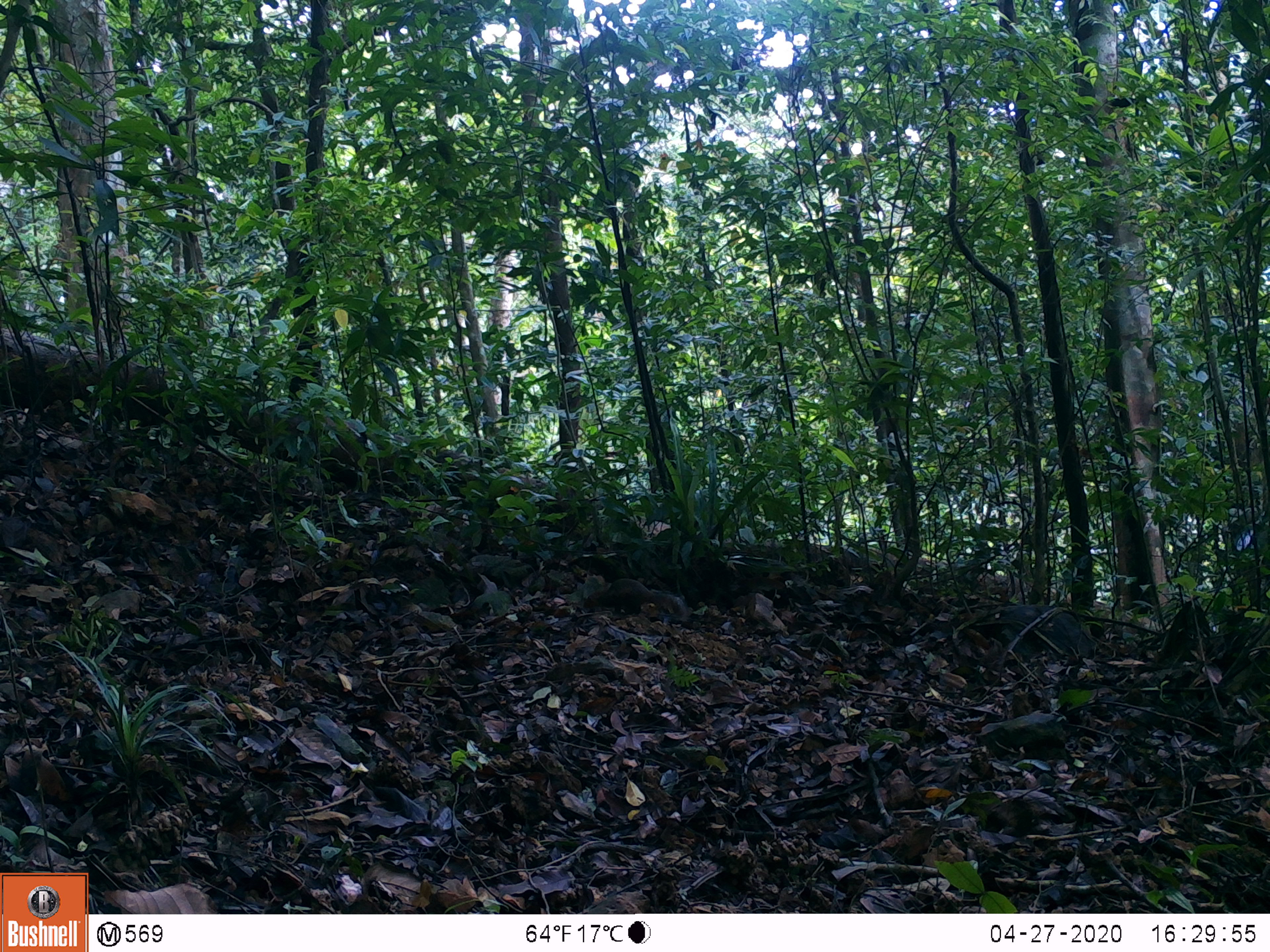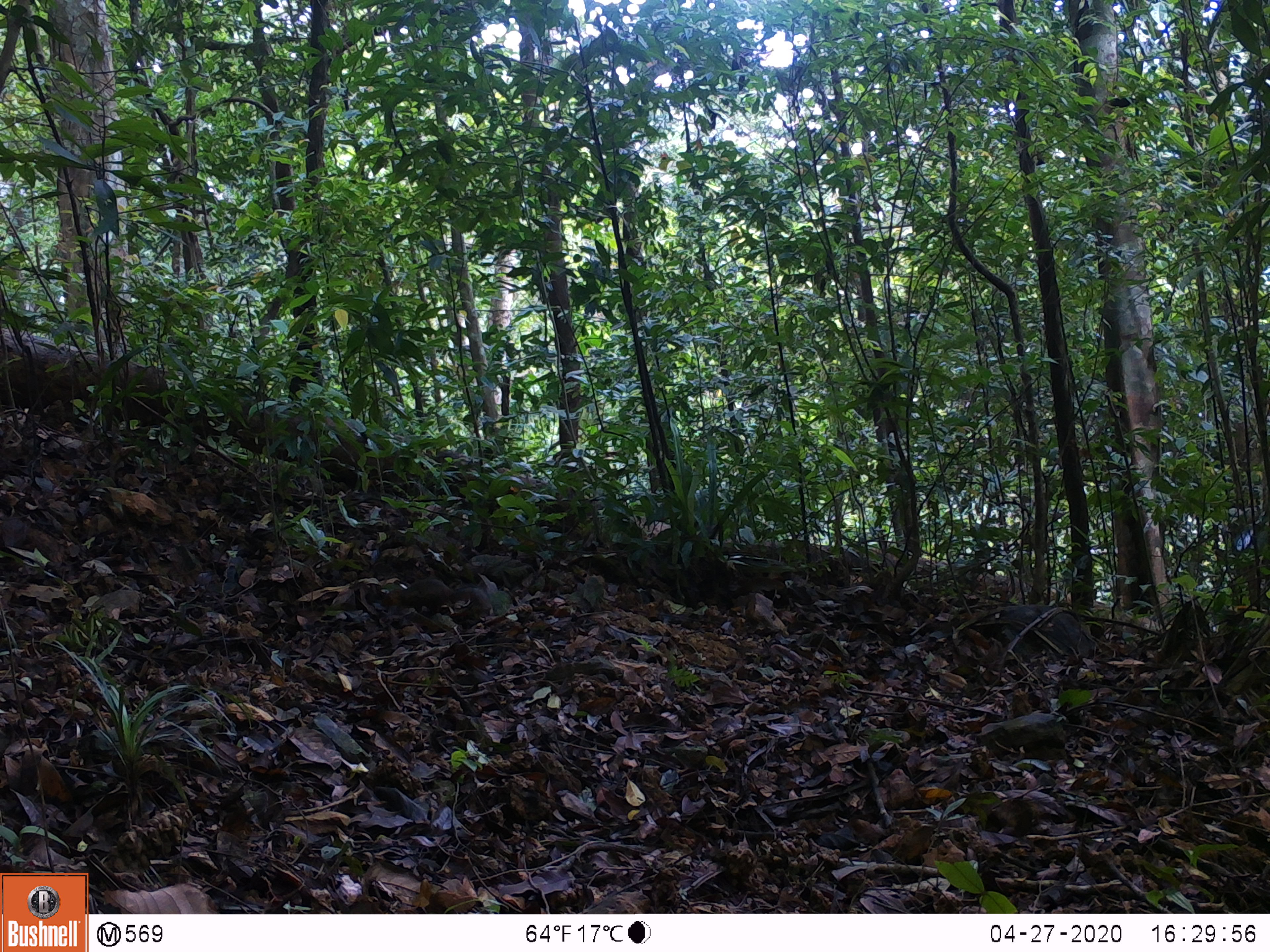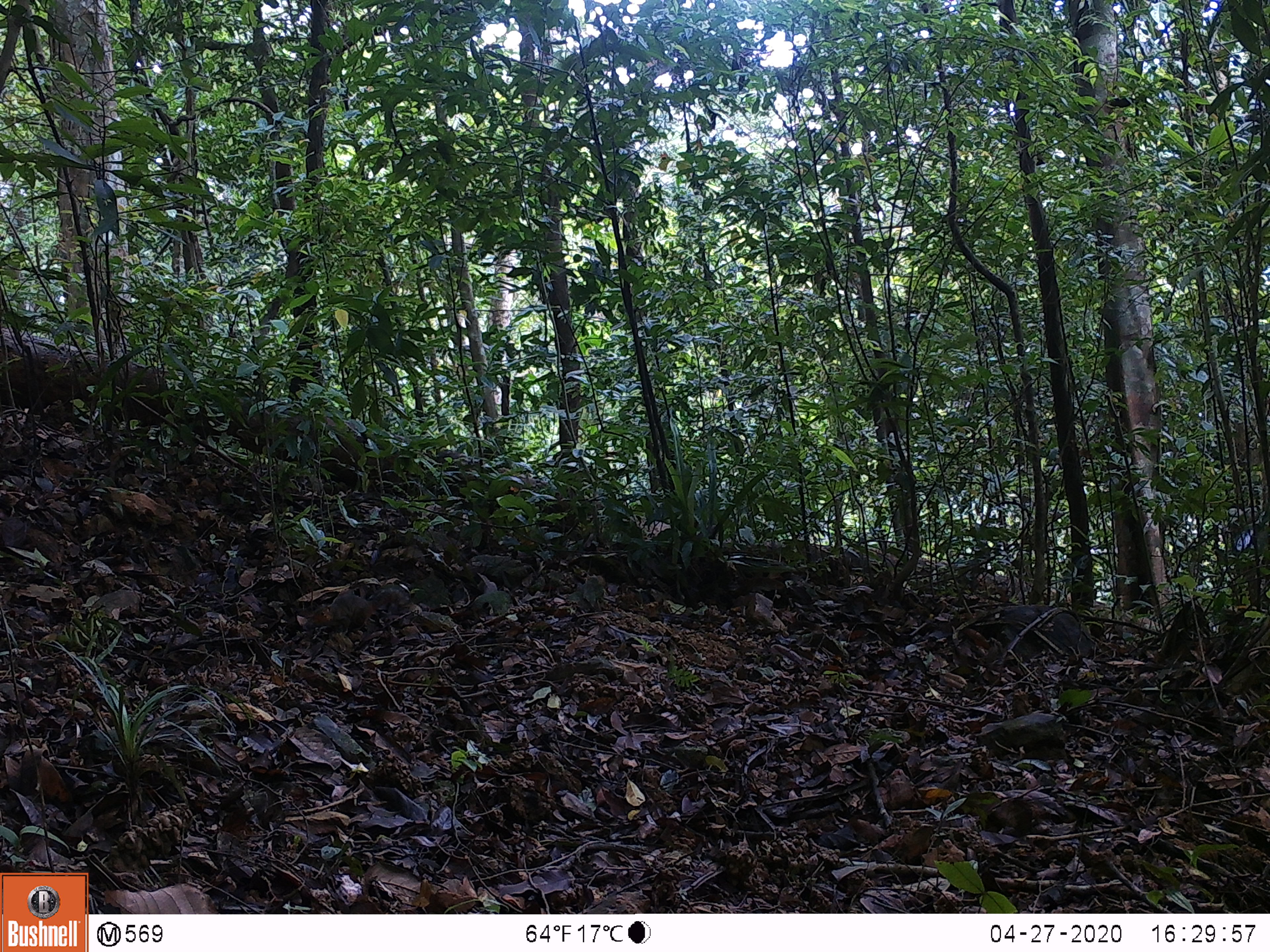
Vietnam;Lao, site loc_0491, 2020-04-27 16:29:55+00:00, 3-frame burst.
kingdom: Animalia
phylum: Chordata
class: Mammalia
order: Rodentia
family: Sciuridae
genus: Dremomys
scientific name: Dremomys rufigenis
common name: red-cheeked squirrel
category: red cheeked squirrel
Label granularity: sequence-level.